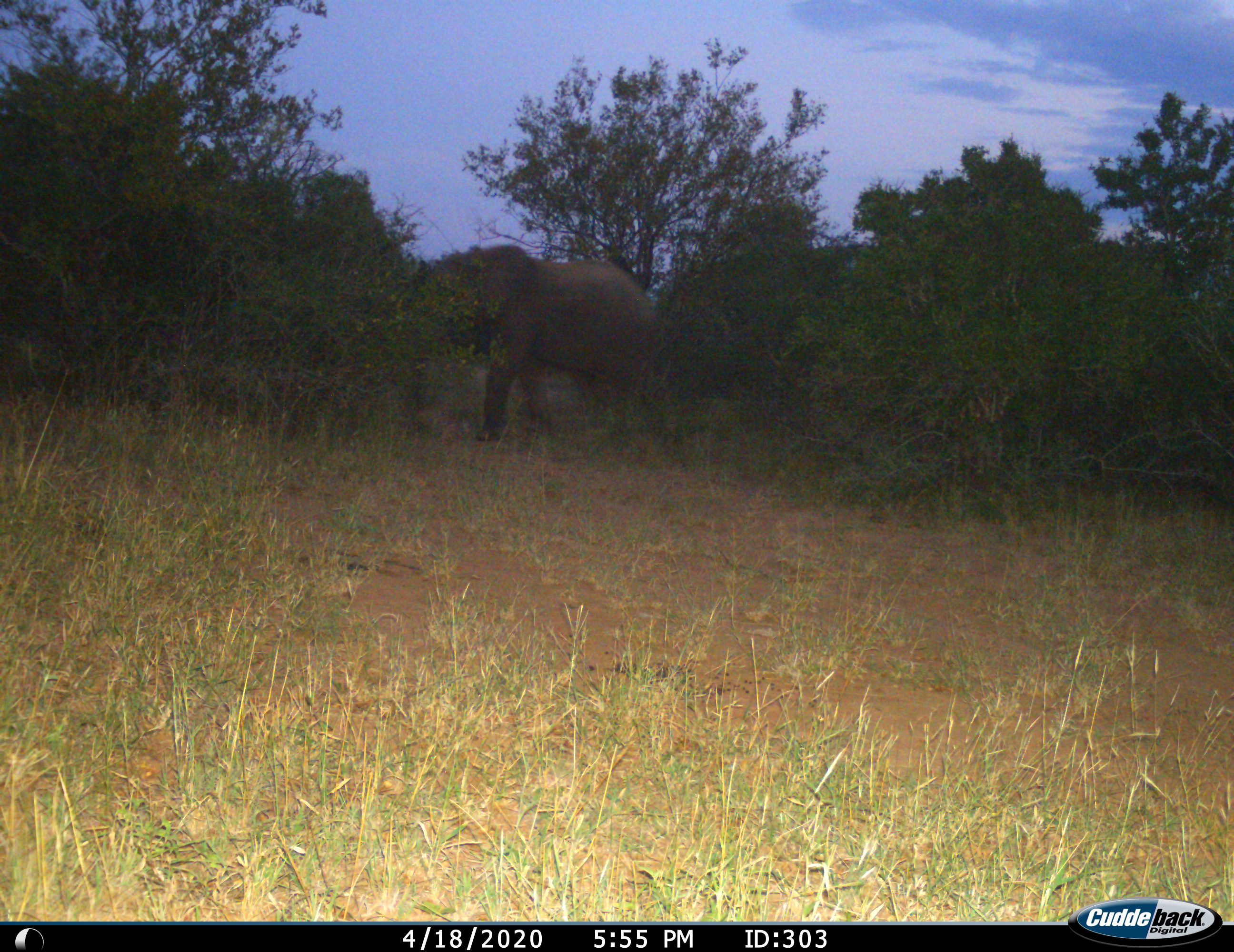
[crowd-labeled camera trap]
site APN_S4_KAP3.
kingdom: Animalia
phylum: Chordata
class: Mammalia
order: Proboscidea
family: Elephantidae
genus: Loxodonta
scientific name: Loxodonta africana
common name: african bush elephant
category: elephant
Elephant (african bush elephant) (Loxodonta africana), count 1. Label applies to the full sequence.